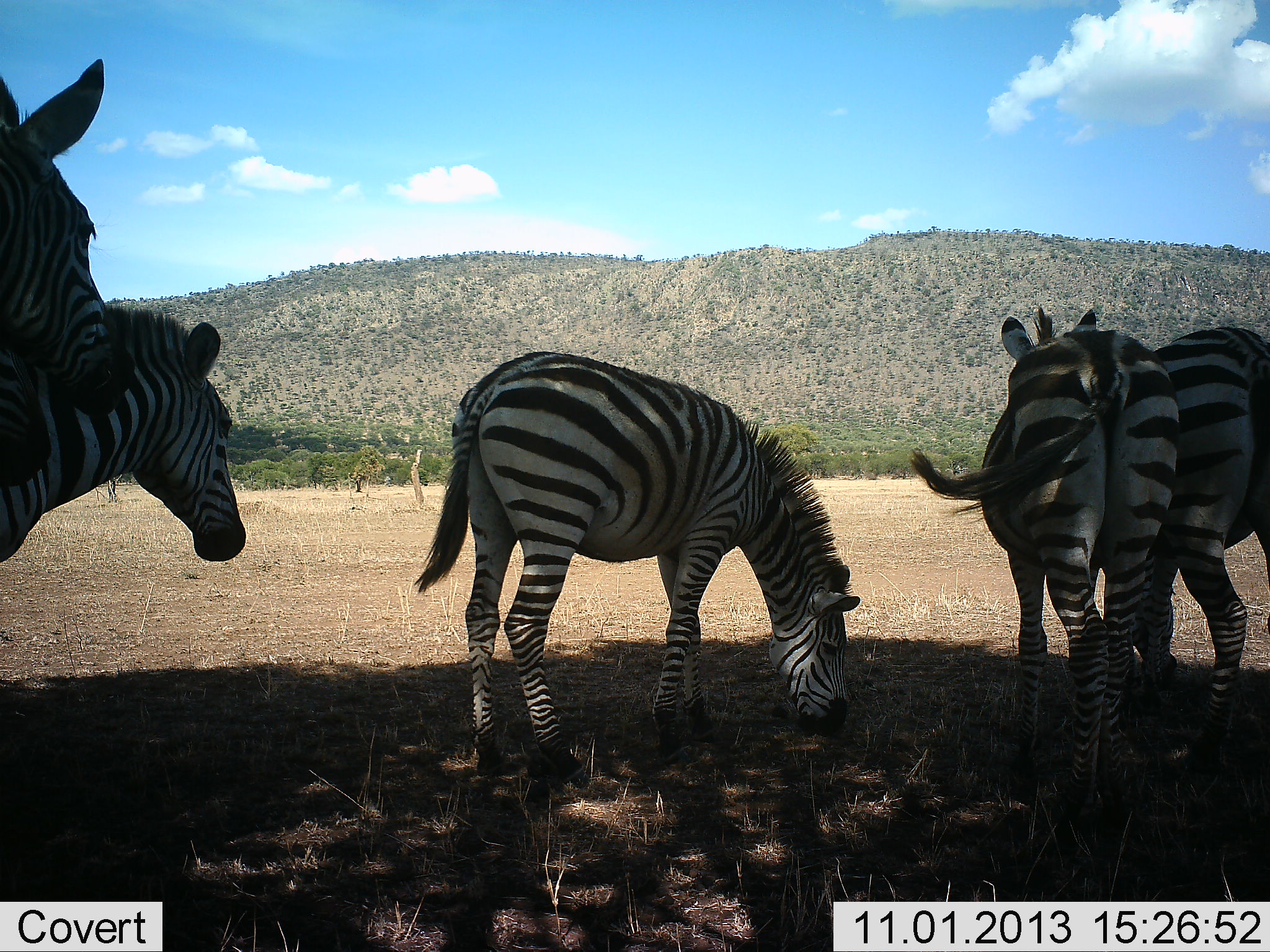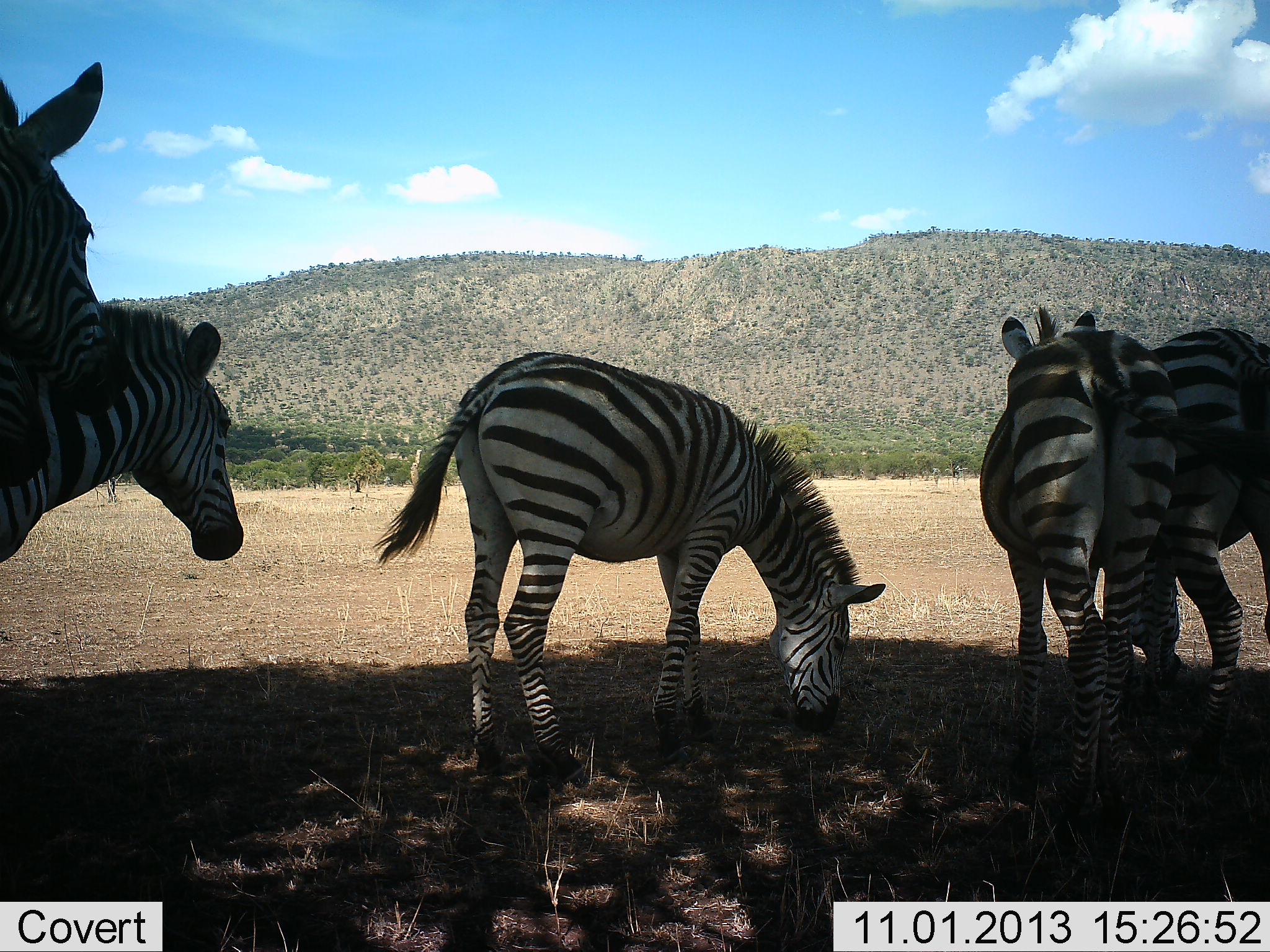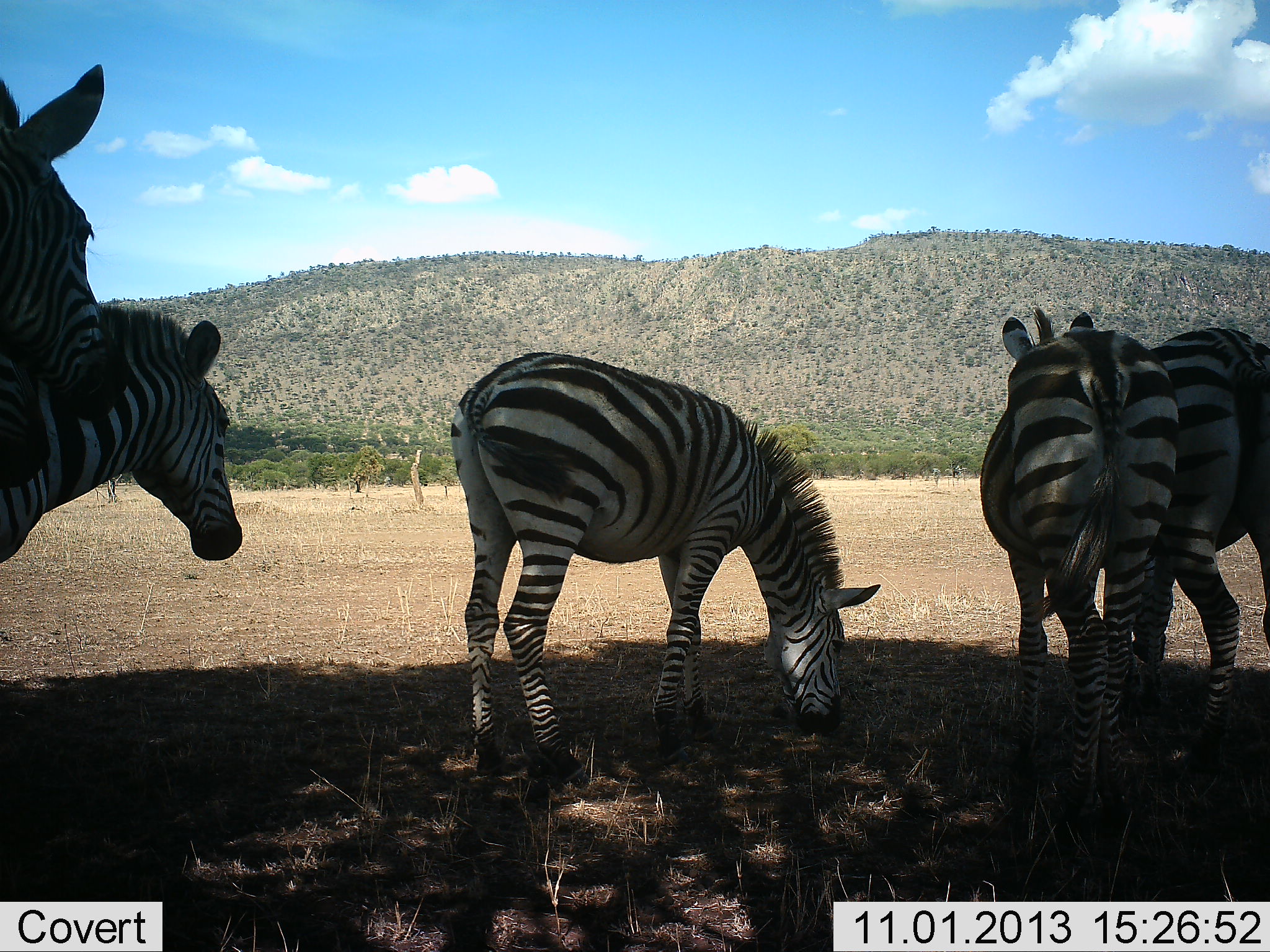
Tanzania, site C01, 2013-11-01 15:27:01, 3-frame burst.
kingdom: Animalia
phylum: Chordata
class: Mammalia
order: Perissodactyla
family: Equidae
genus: Equus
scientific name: Equus quagga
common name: plains zebra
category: zebra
Zebra (plains zebra) (Equus quagga), count 5. Behavior (volunteer vote fractions): standing 80%, resting 10%, moving 0%, interacting 20%. Young present (vote fraction): 10%. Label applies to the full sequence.